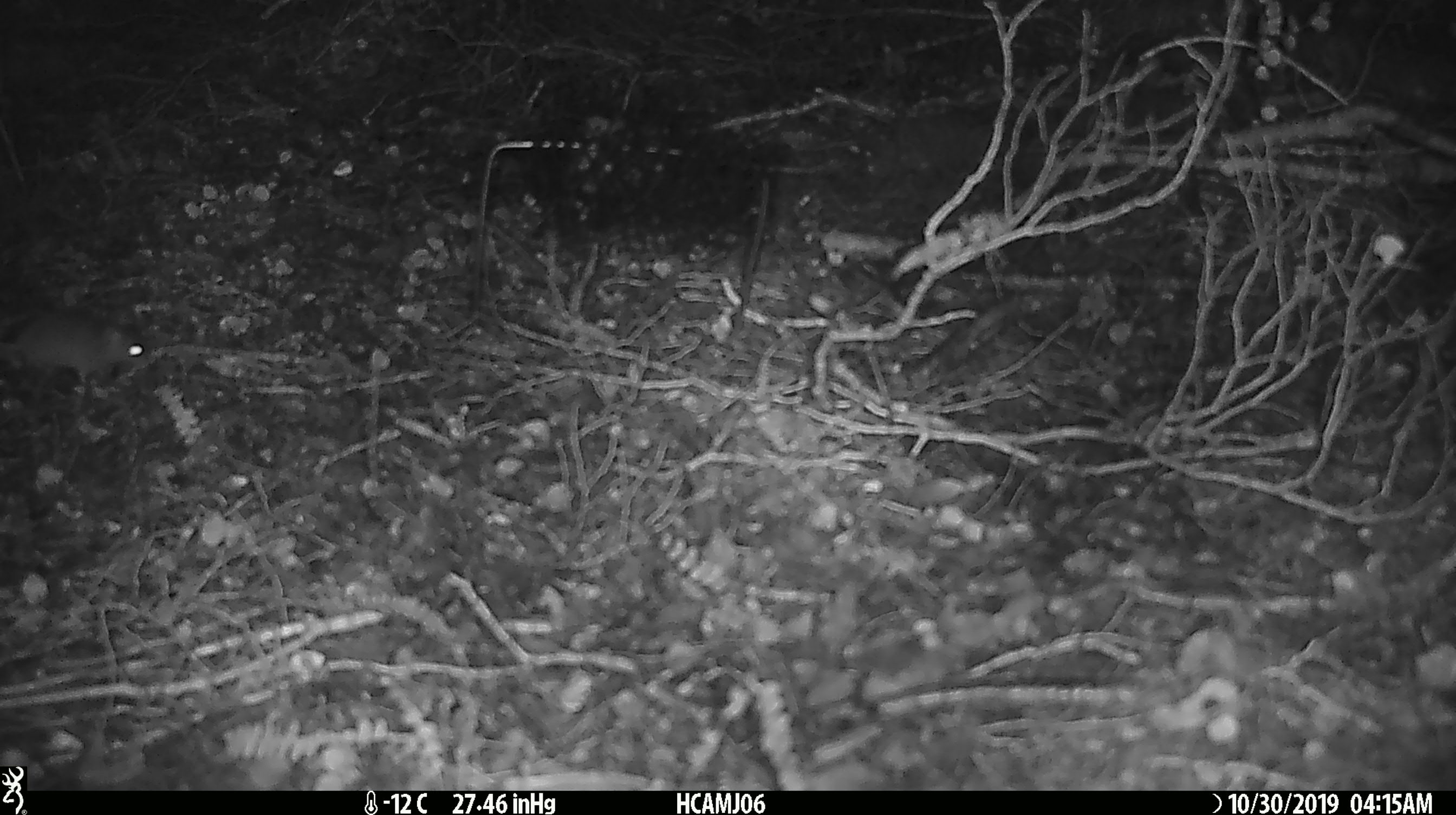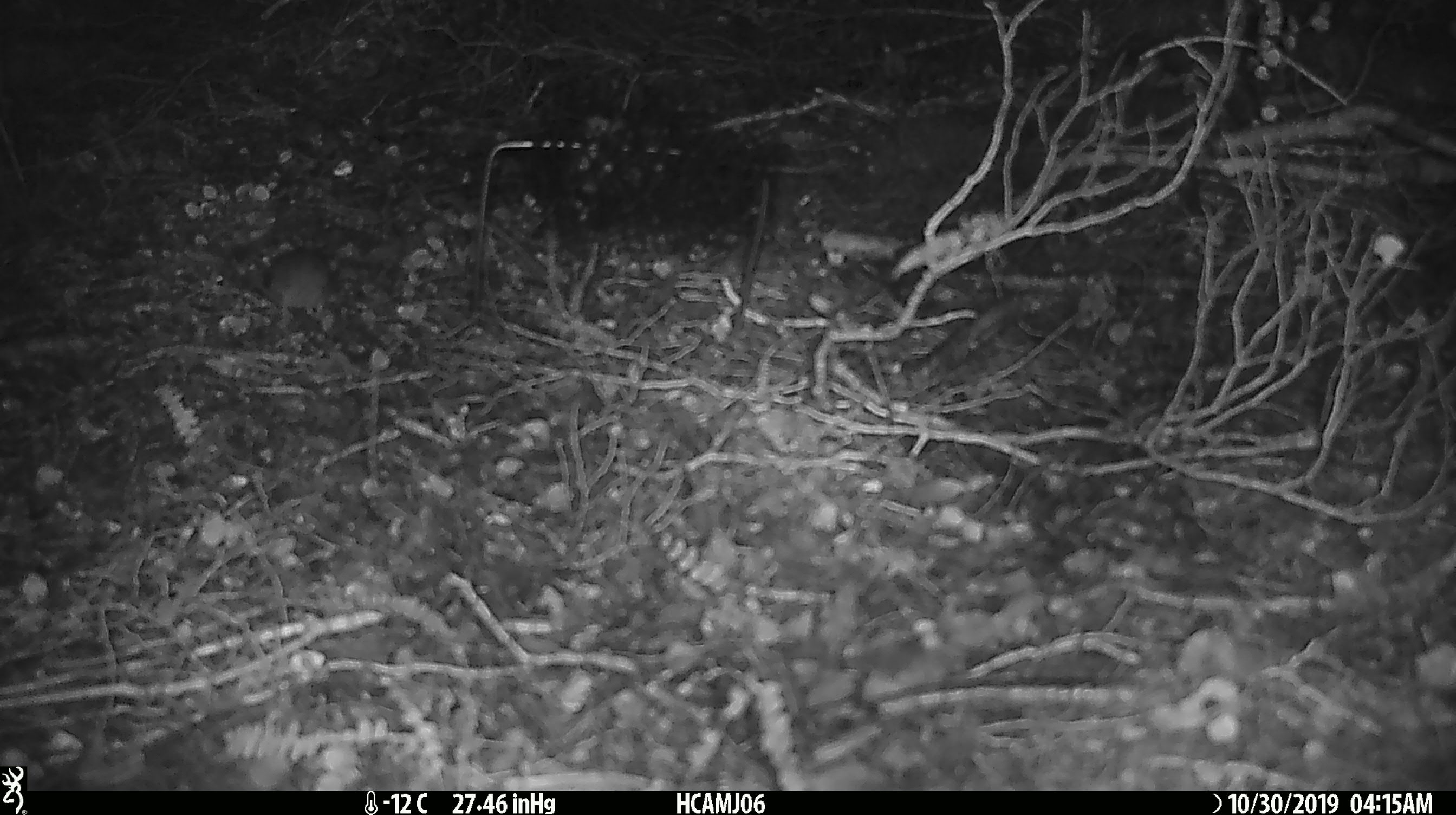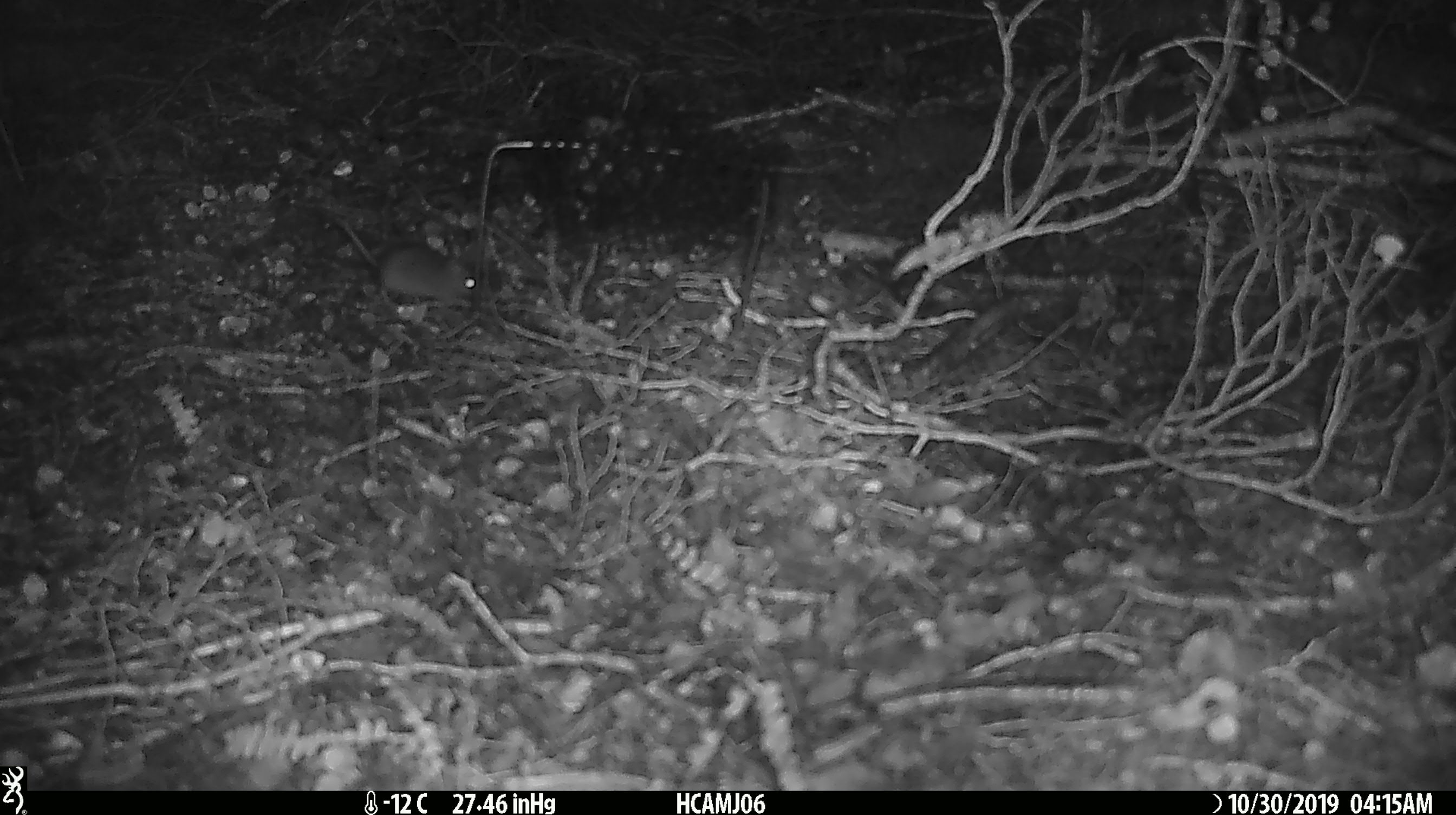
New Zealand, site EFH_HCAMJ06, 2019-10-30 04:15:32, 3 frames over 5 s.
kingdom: Animalia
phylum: Chordata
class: Mammalia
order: Rodentia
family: Muridae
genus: Mus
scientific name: Mus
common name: mouse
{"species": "mouse (Mus)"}